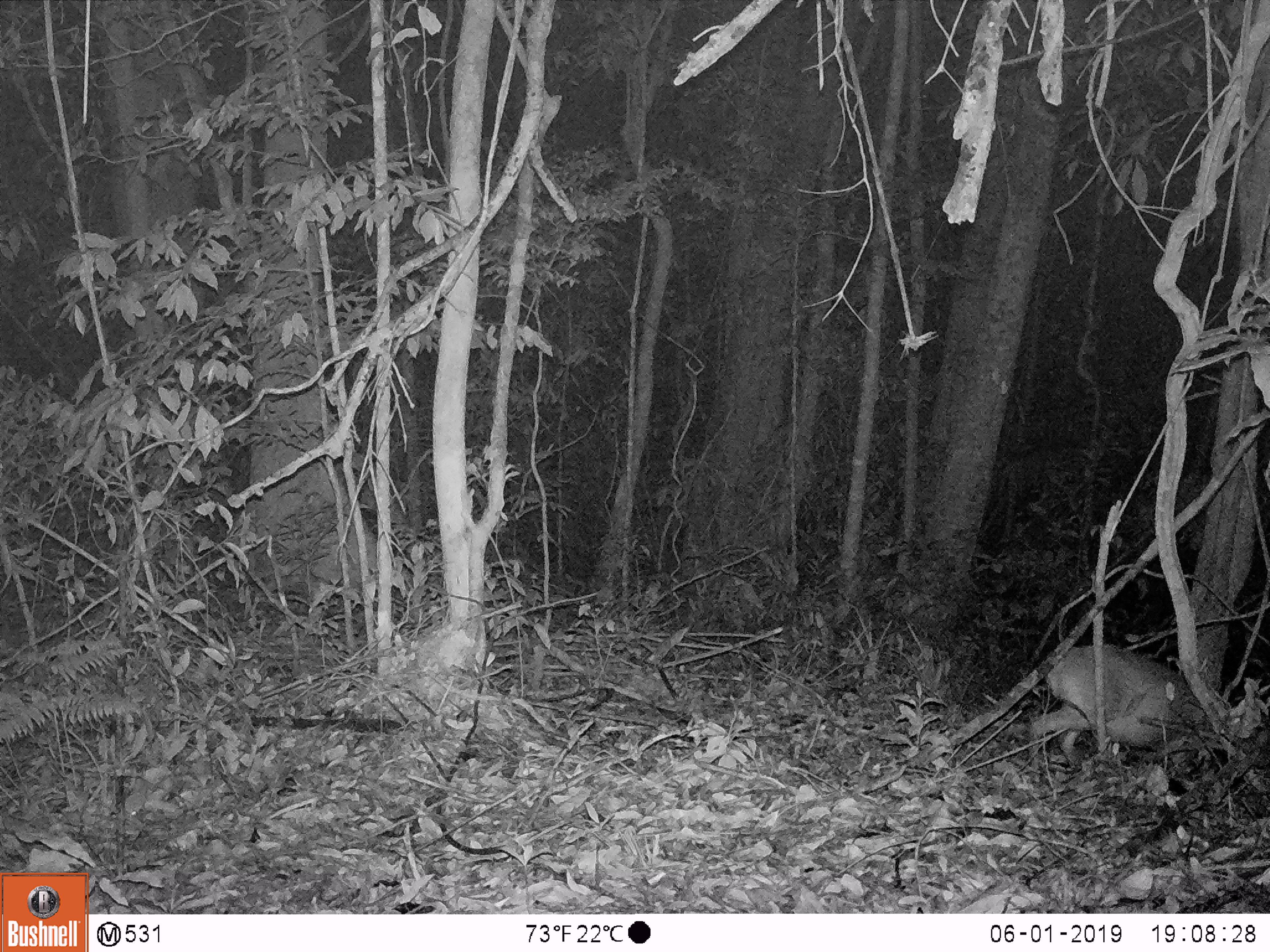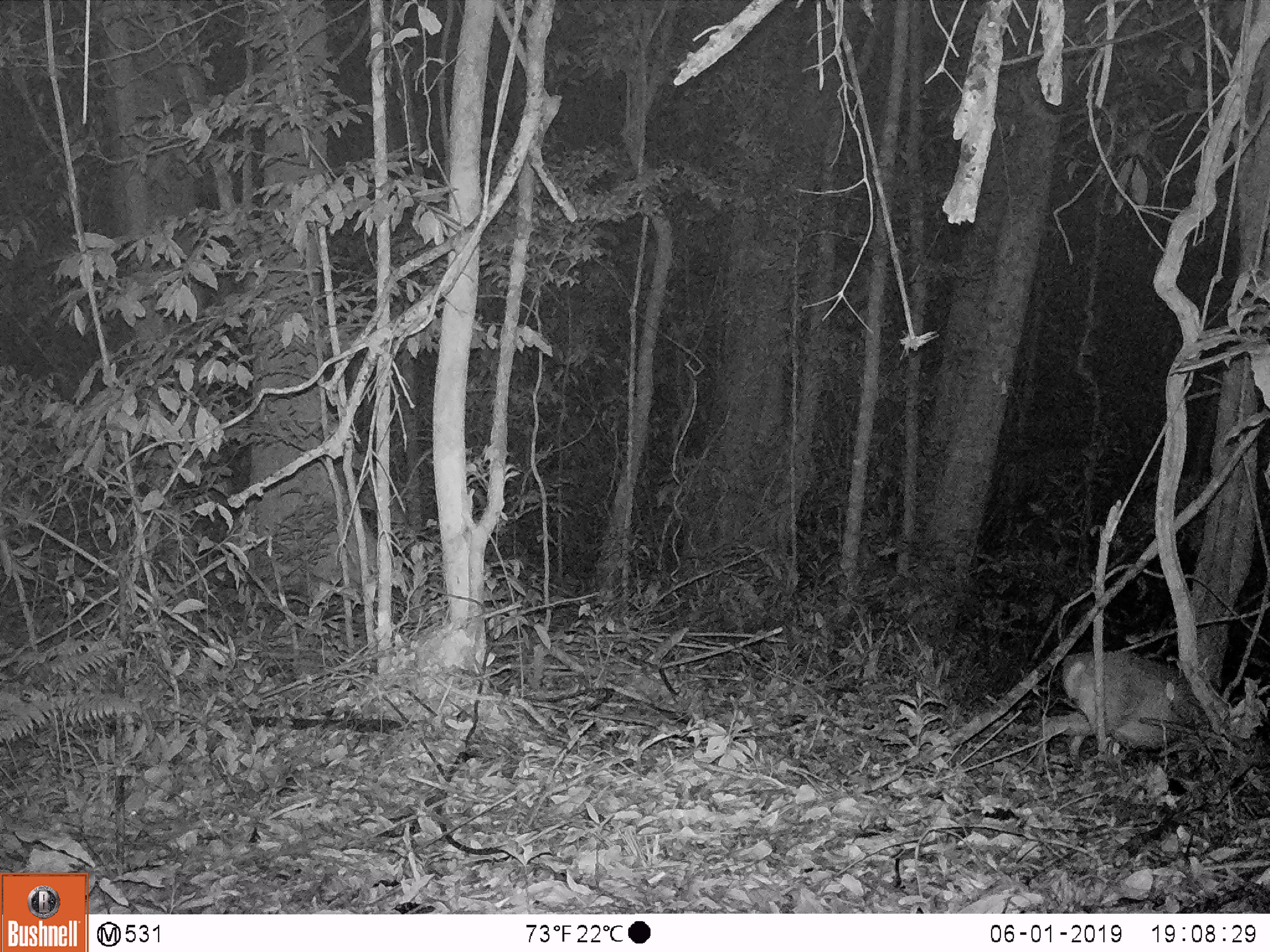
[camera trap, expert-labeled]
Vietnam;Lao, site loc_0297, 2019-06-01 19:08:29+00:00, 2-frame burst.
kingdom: Animalia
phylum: Chordata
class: Mammalia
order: Artiodactyla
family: Cervidae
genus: Muntiacus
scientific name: Muntiacus rooseveltorum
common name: roosevelt's muntjac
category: roosevelts muntjac group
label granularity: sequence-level